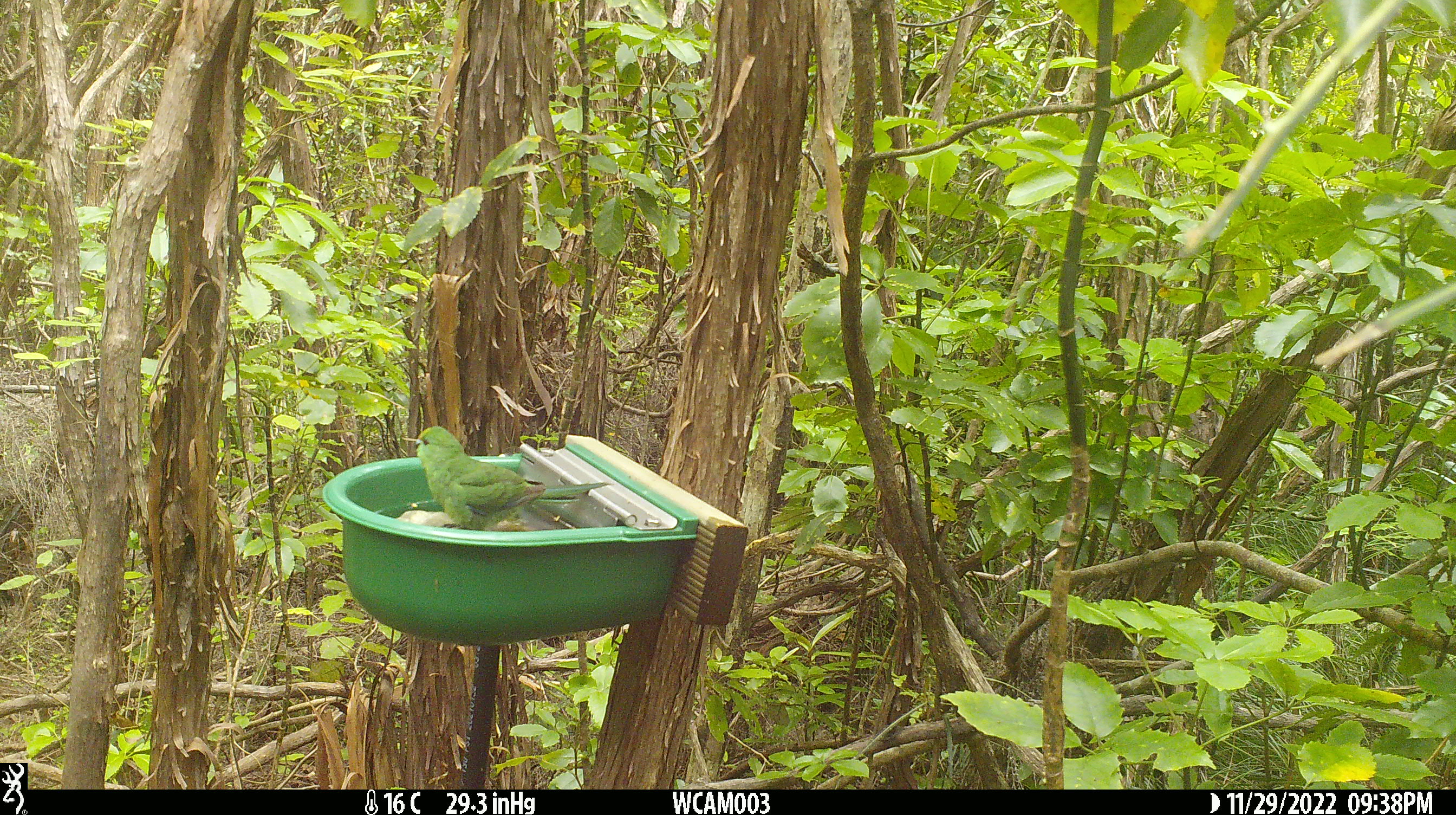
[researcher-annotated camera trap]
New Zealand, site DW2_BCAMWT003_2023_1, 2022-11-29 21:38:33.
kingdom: Animalia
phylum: Chordata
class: Aves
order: Psittaciformes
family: Psittaculidae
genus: Cyanoramphus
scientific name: Cyanoramphus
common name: parakeet